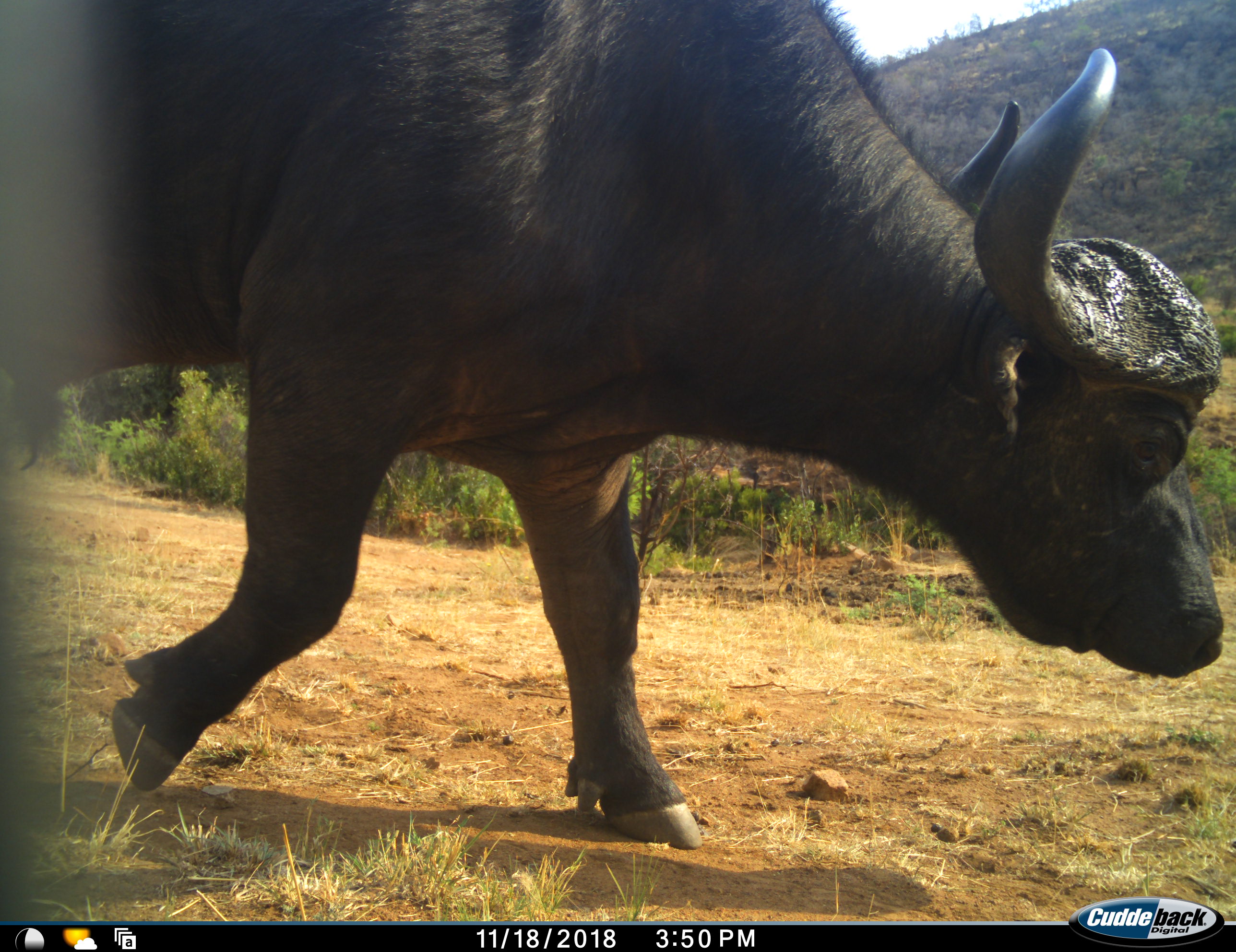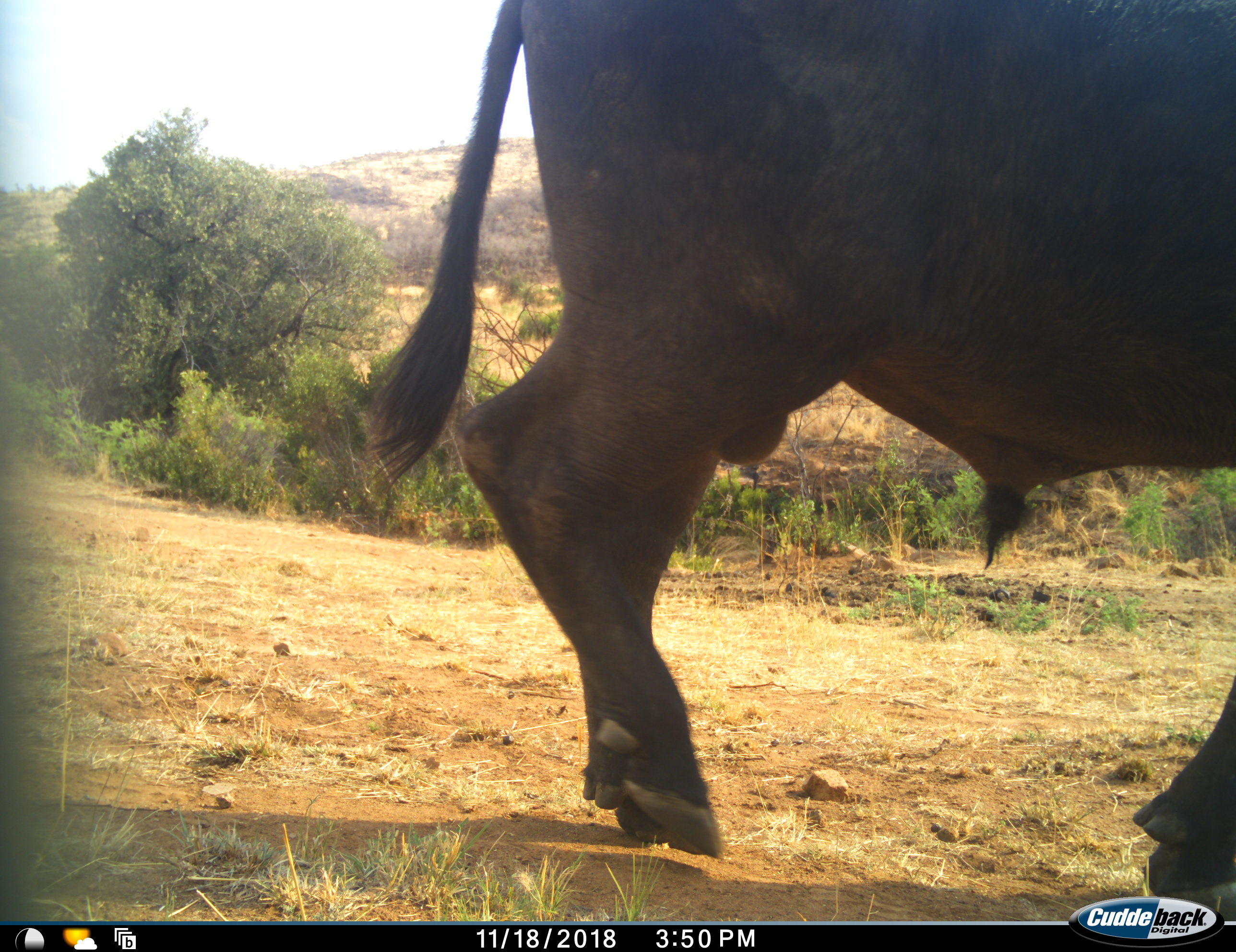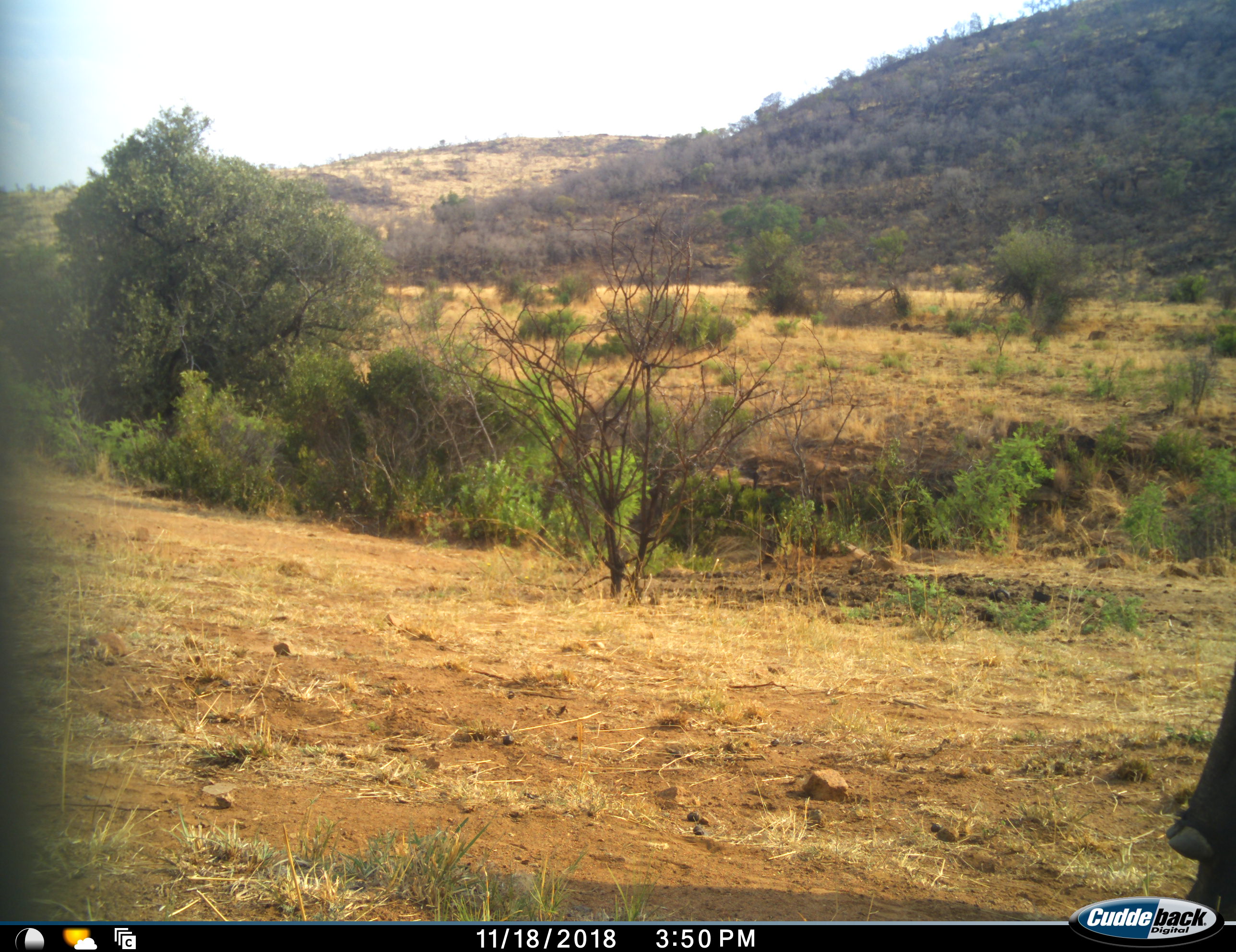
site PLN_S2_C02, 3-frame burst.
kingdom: Animalia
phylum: Chordata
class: Mammalia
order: Artiodactyla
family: Bovidae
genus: Syncerus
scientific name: Syncerus caffer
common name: african buffalo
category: buffalo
Buffalo (african buffalo) (Syncerus caffer), count 1. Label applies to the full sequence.